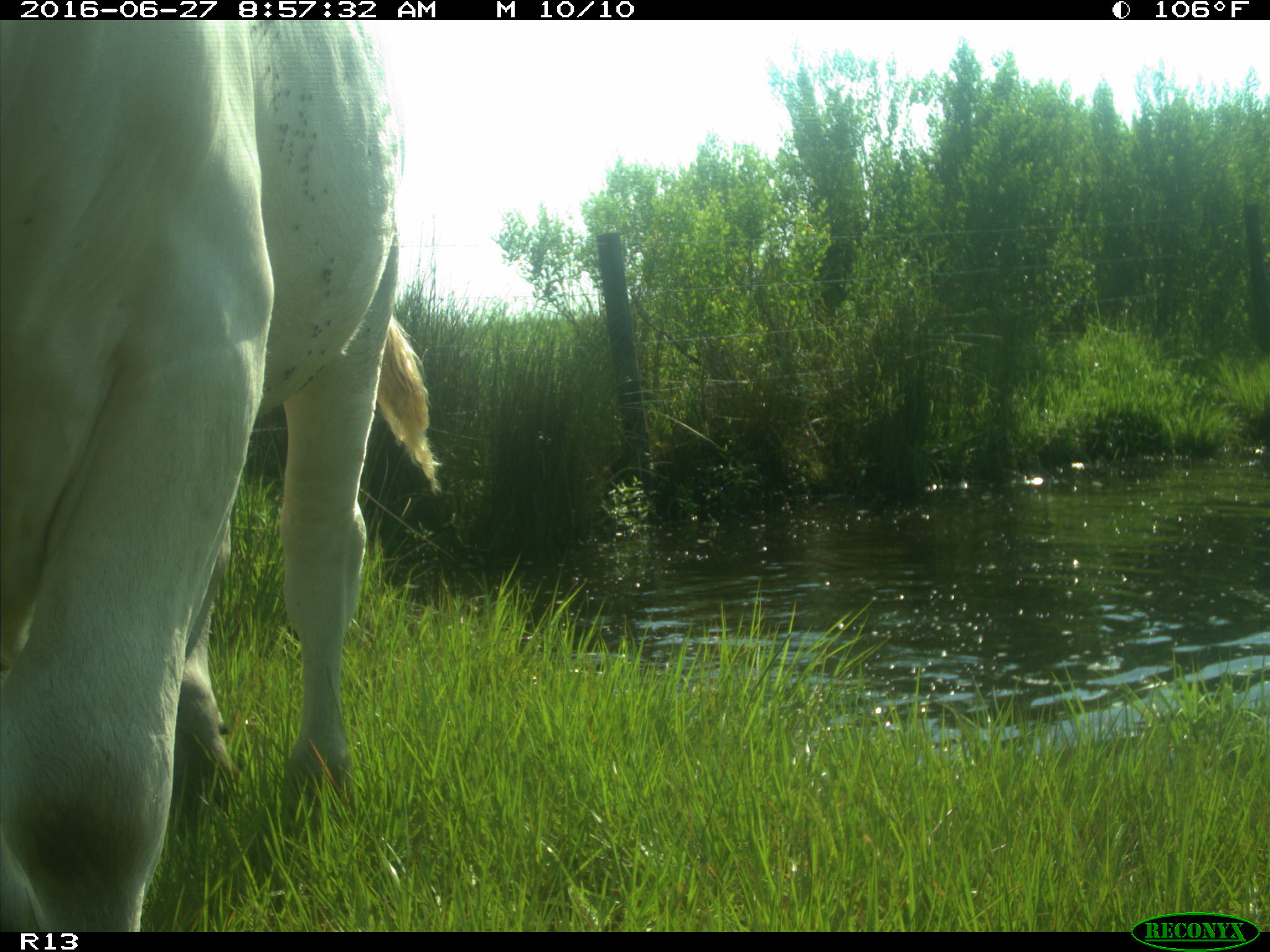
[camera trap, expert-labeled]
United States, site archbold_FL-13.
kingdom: Animalia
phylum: Chordata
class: Mammalia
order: Artiodactyla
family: Bovidae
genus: Bos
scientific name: Bos taurus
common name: domestic cow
Bos taurus (domestic cow).